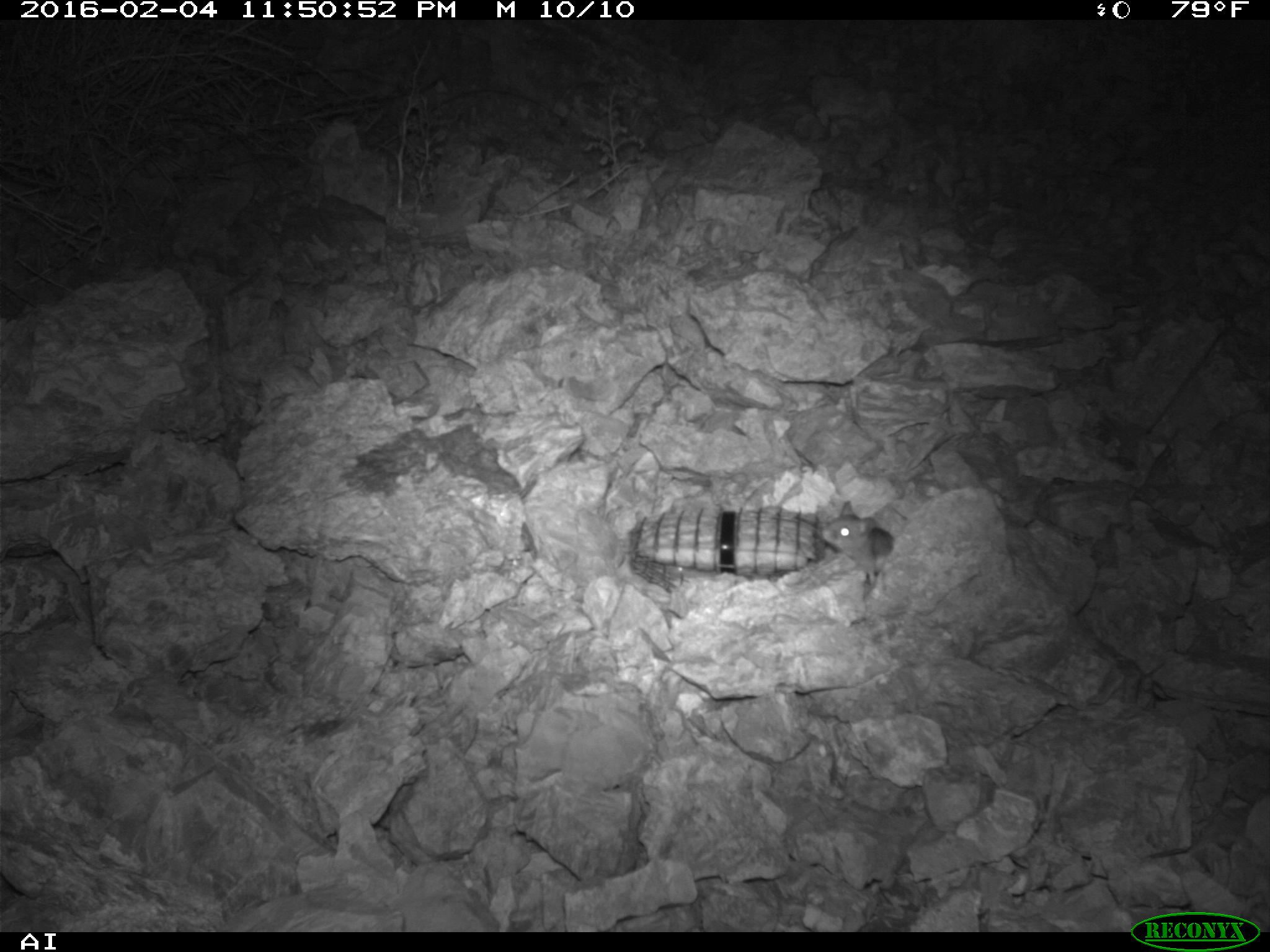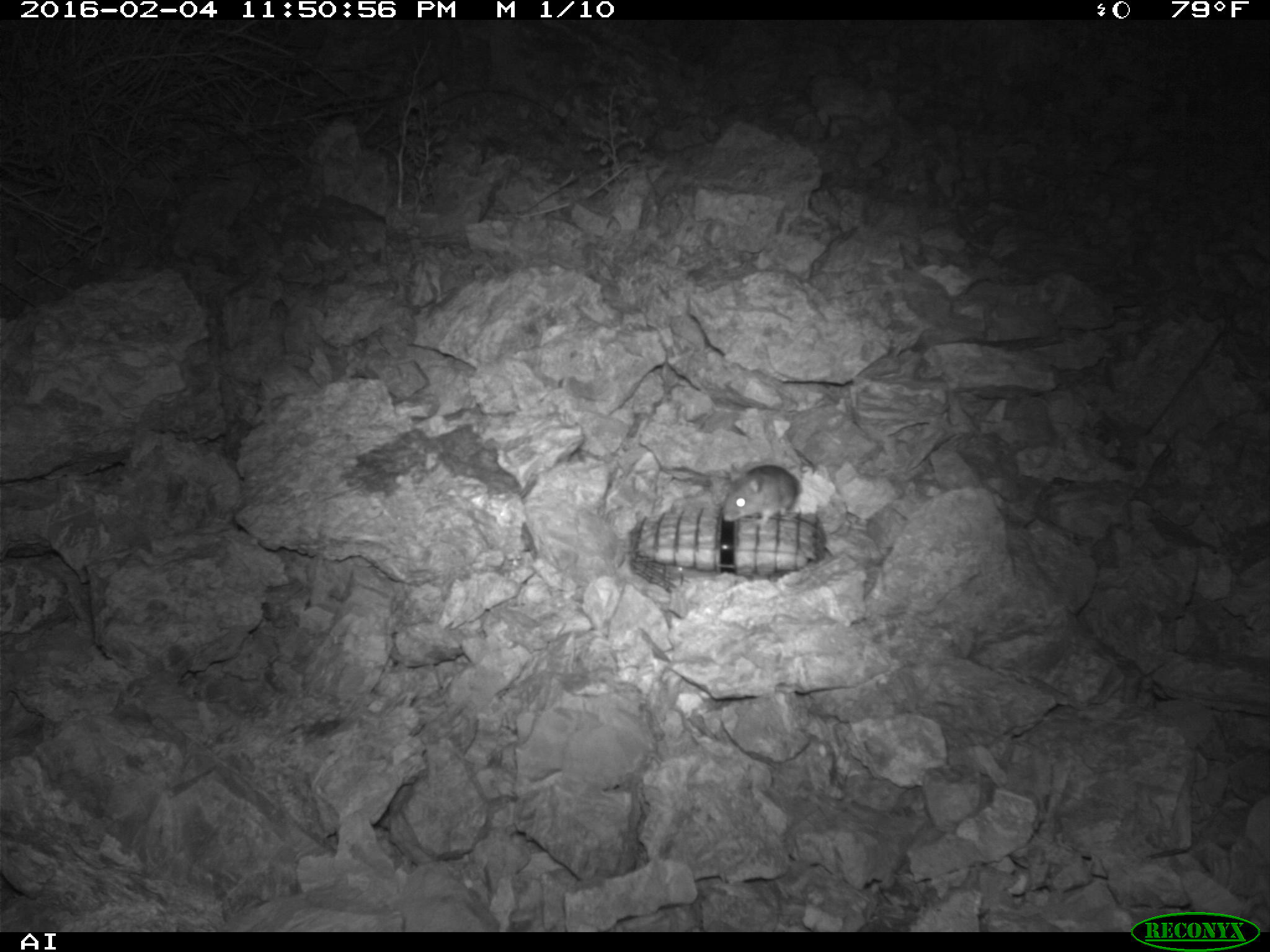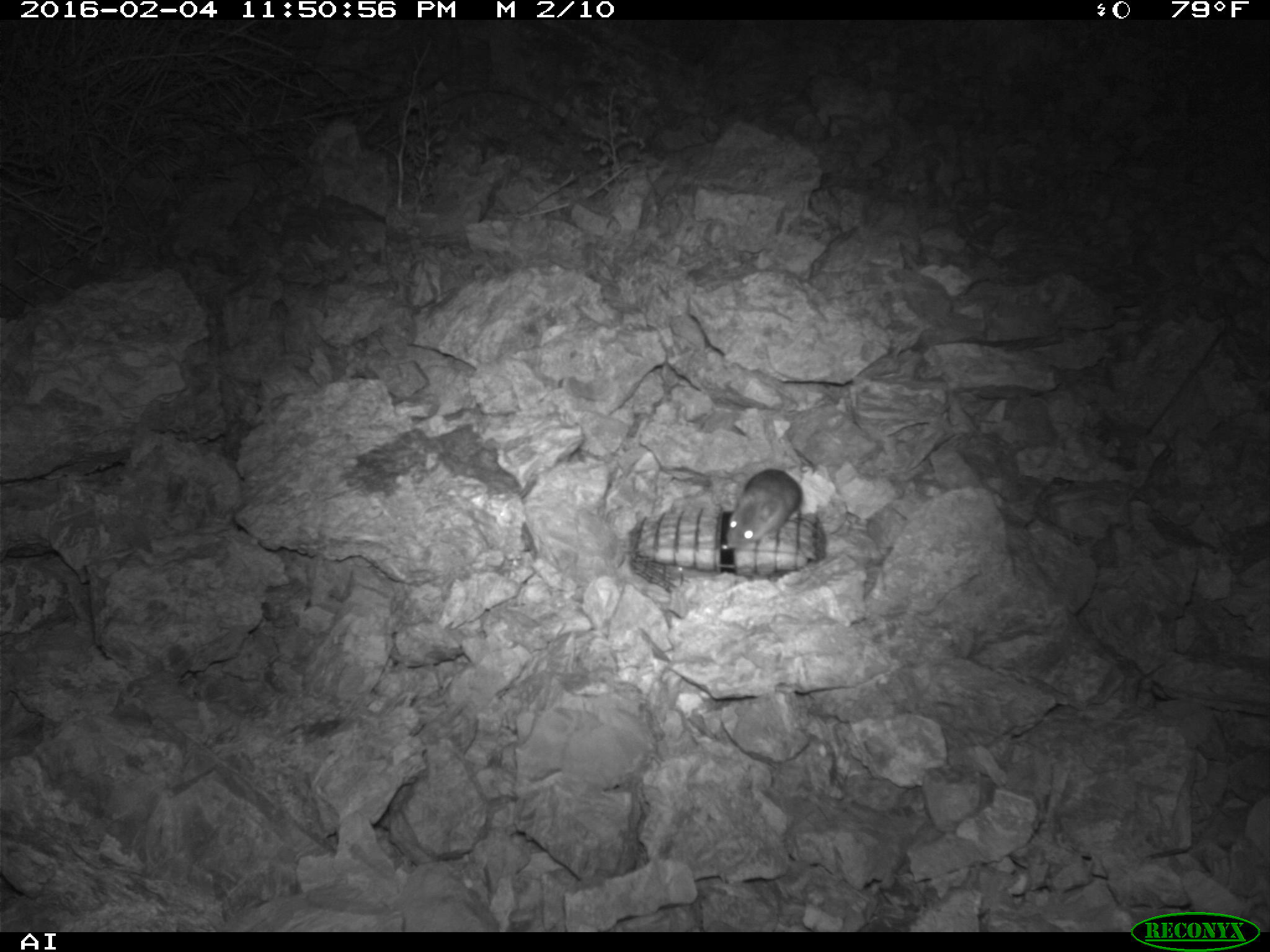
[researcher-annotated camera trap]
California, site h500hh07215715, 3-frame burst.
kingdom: Animalia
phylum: Chordata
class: Mammalia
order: Rodentia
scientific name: Rodentia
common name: rodent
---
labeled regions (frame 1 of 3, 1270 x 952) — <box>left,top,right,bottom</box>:
rodent: <box>820,500,897,584</box>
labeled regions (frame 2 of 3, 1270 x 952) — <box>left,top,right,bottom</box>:
rodent: <box>721,464,800,524</box>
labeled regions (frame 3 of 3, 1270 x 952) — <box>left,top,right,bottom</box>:
rodent: <box>726,469,801,548</box>